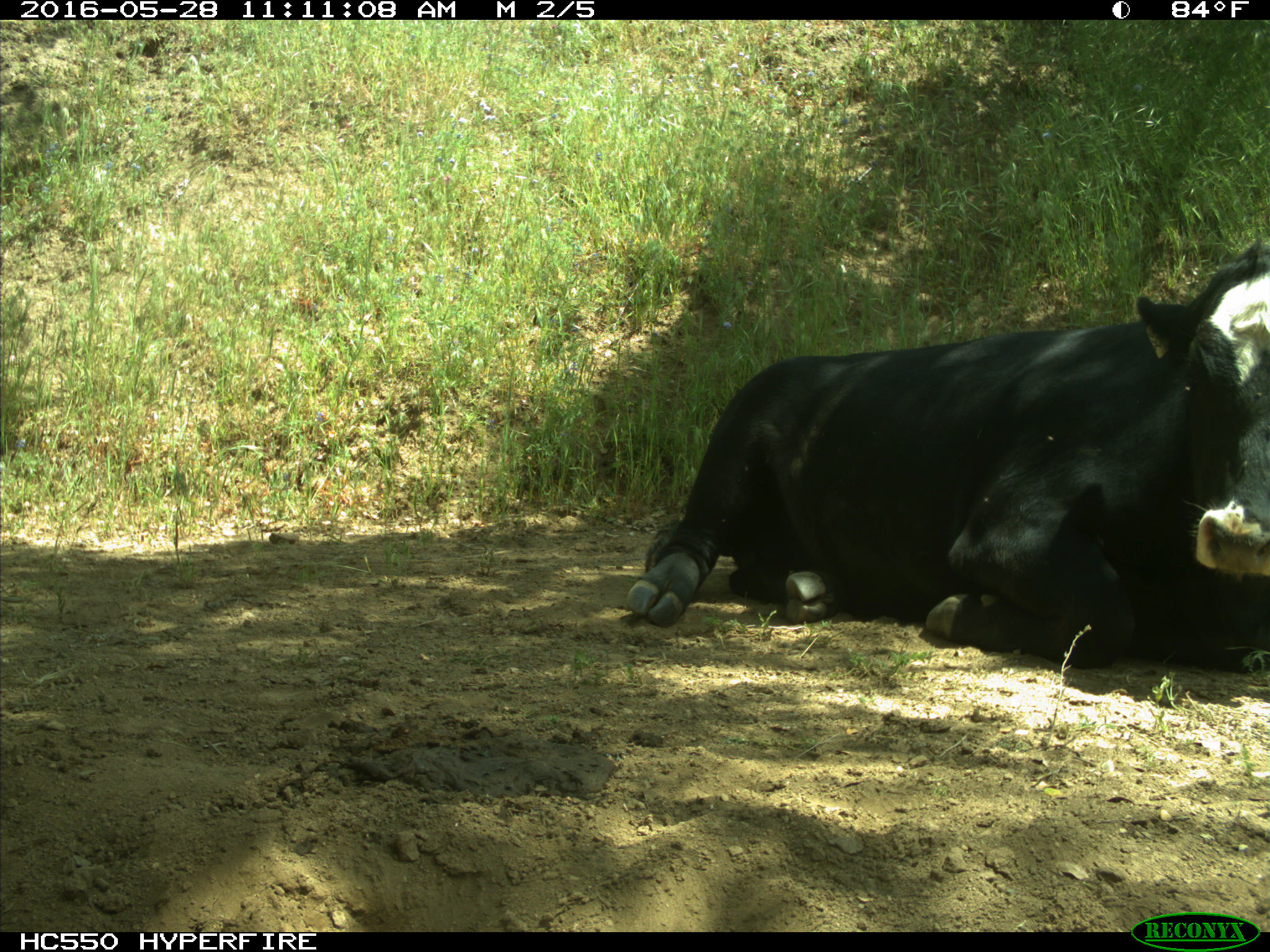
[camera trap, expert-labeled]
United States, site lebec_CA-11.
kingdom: Animalia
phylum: Chordata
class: Mammalia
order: Artiodactyla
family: Bovidae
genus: Bos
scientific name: Bos taurus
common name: domestic cow